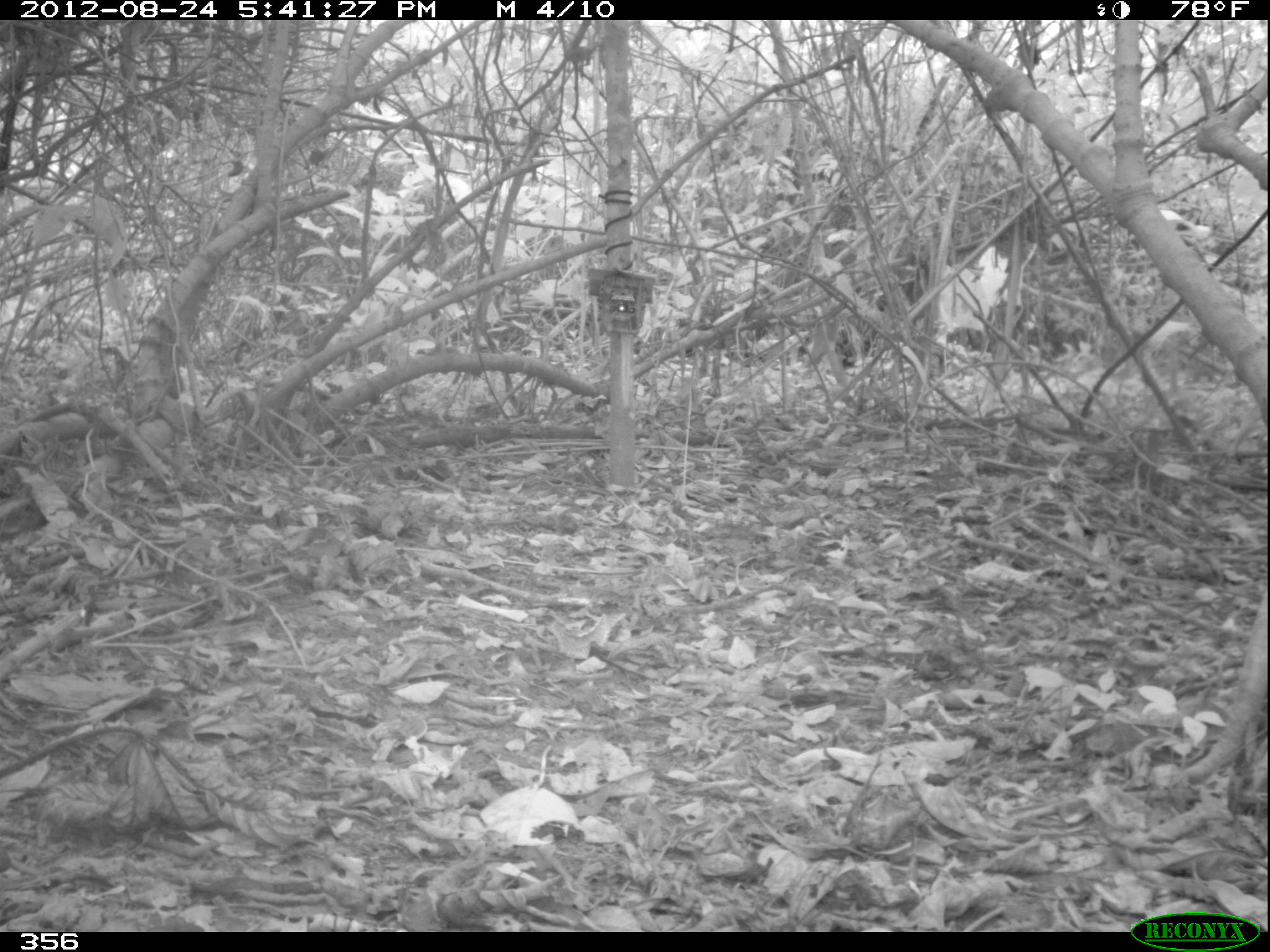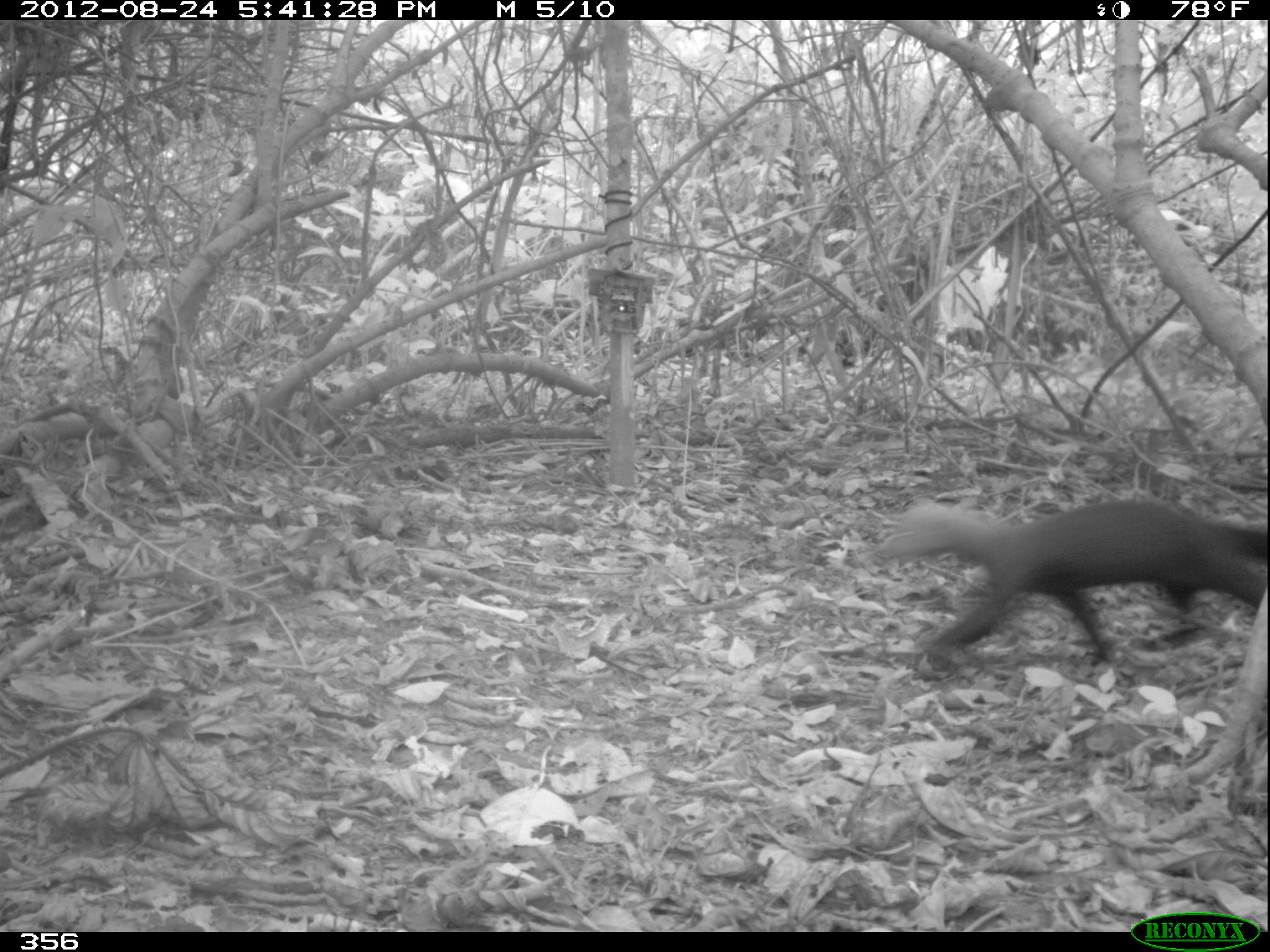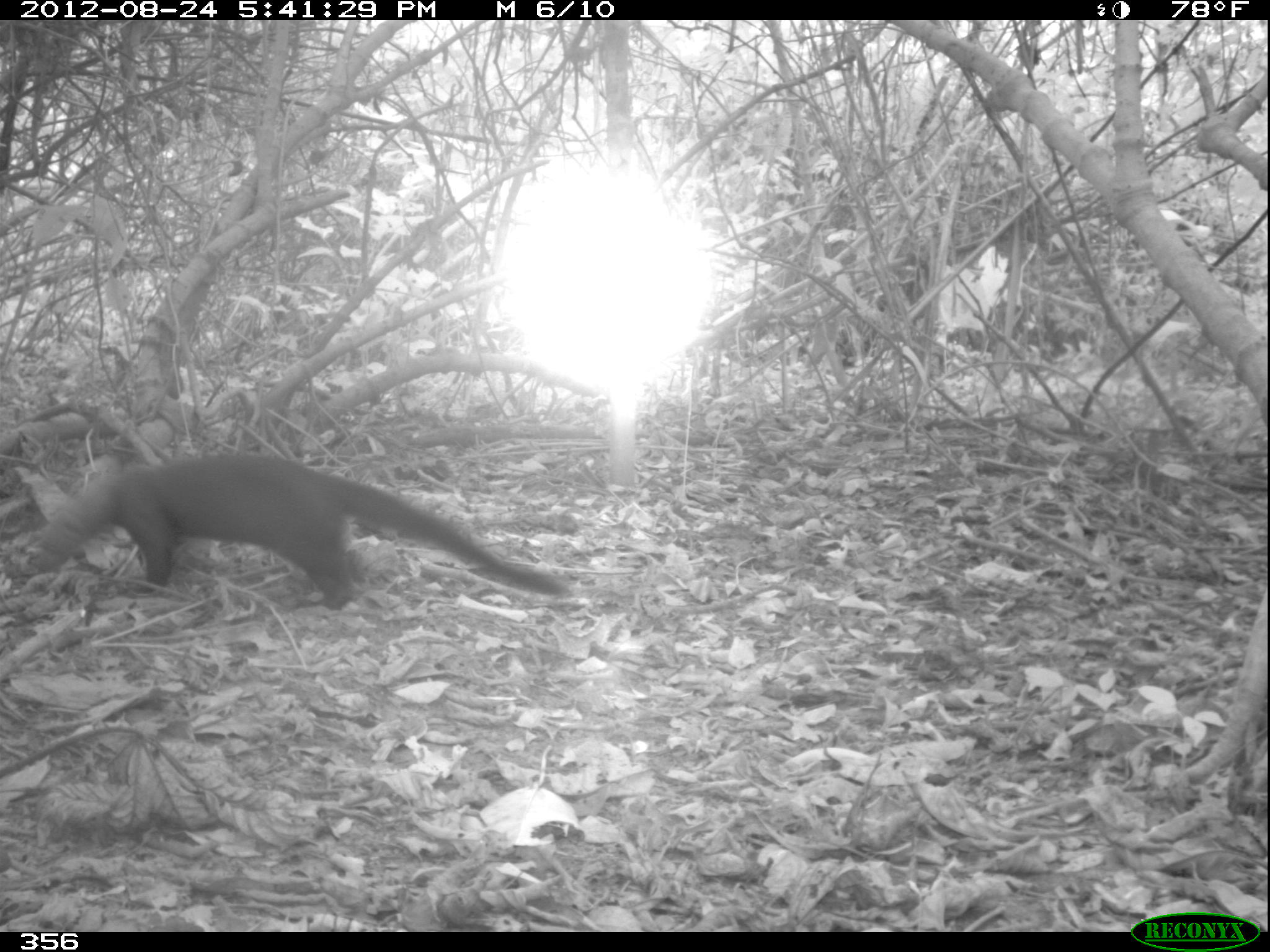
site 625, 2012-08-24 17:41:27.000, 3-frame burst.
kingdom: Animalia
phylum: Chordata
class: Mammalia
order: Carnivora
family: Mustelidae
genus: Eira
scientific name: Eira barbara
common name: tayra